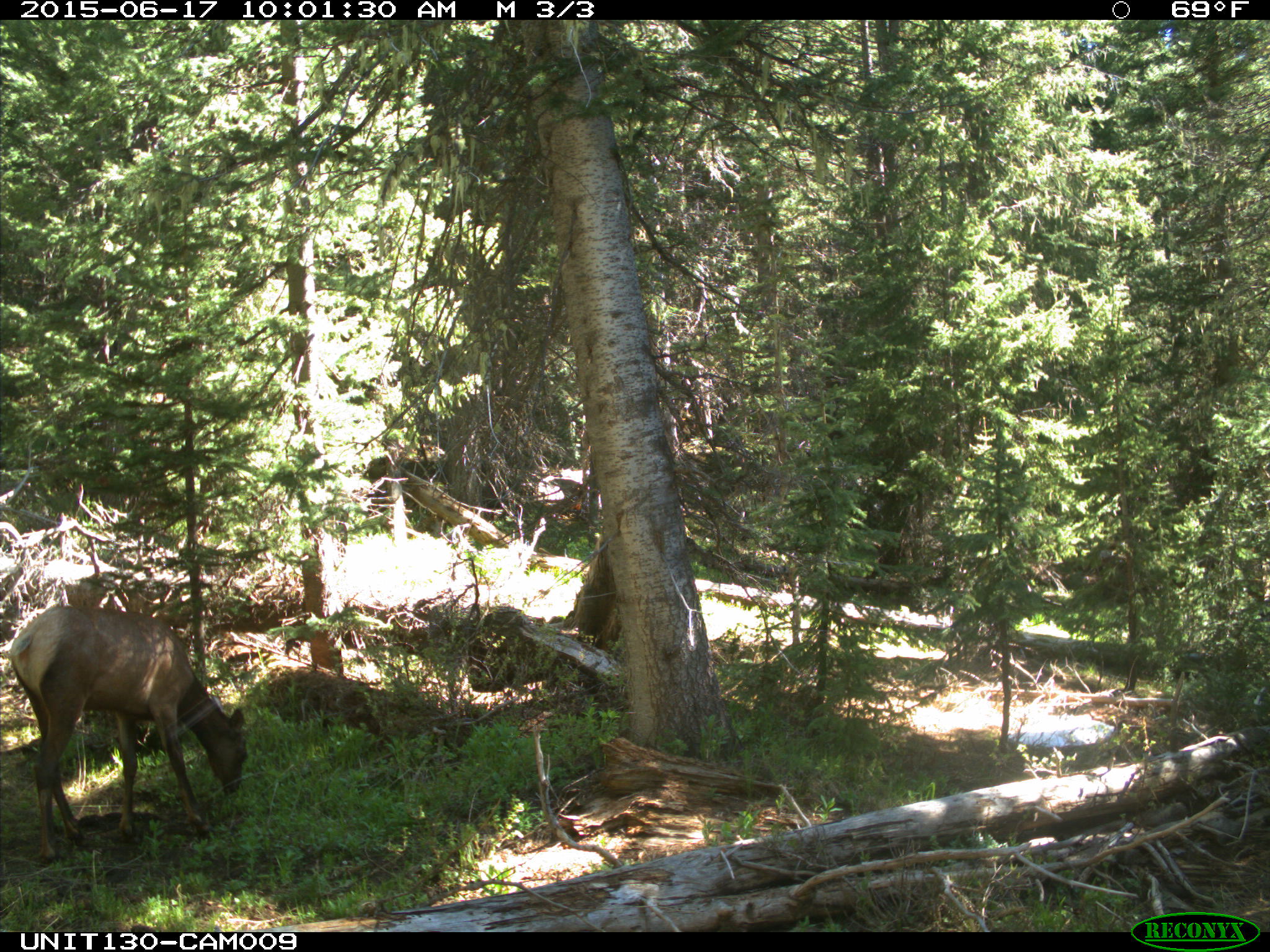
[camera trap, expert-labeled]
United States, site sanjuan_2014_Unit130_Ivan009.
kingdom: Animalia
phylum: Chordata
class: Mammalia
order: Artiodactyla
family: Cervidae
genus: Cervus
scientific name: Cervus elaphus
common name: red deer